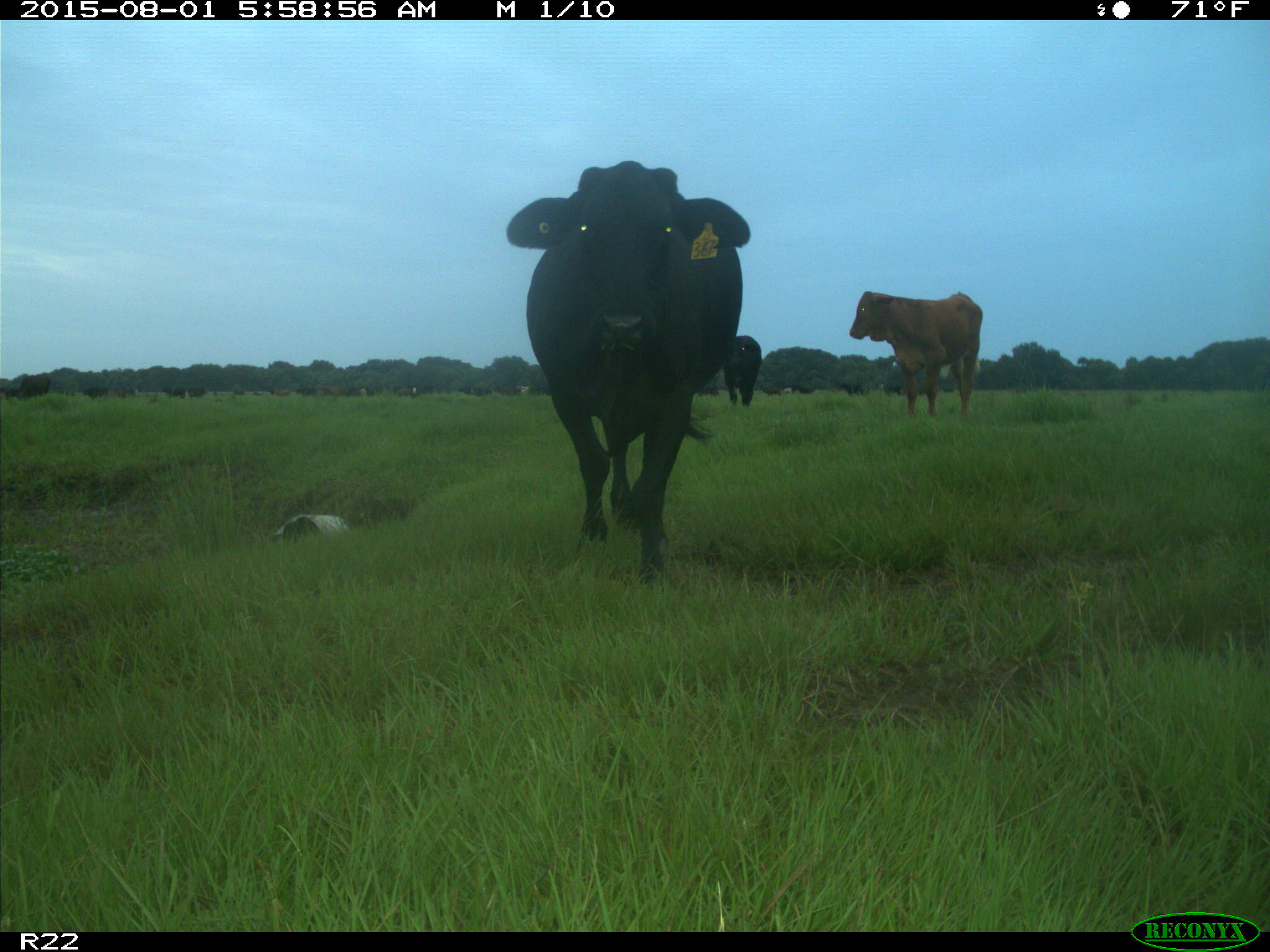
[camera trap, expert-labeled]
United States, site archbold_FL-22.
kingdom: Animalia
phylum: Chordata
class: Mammalia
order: Artiodactyla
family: Bovidae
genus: Bos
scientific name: Bos taurus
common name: domestic cow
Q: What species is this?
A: Bos taurus (domestic cow).